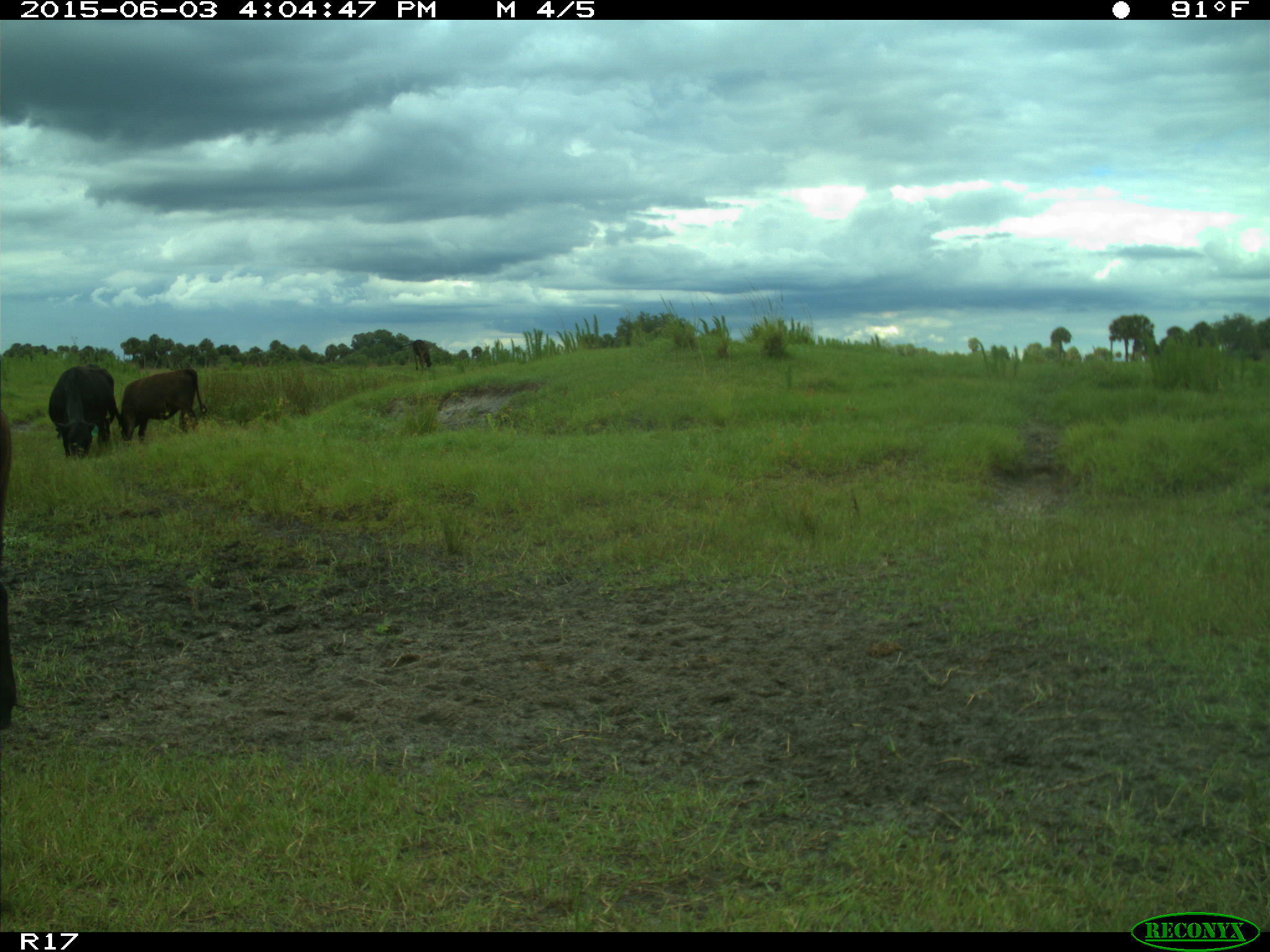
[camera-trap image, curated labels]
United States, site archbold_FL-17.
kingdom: Animalia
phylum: Chordata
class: Mammalia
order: Artiodactyla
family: Bovidae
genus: Bos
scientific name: Bos taurus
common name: domestic cow